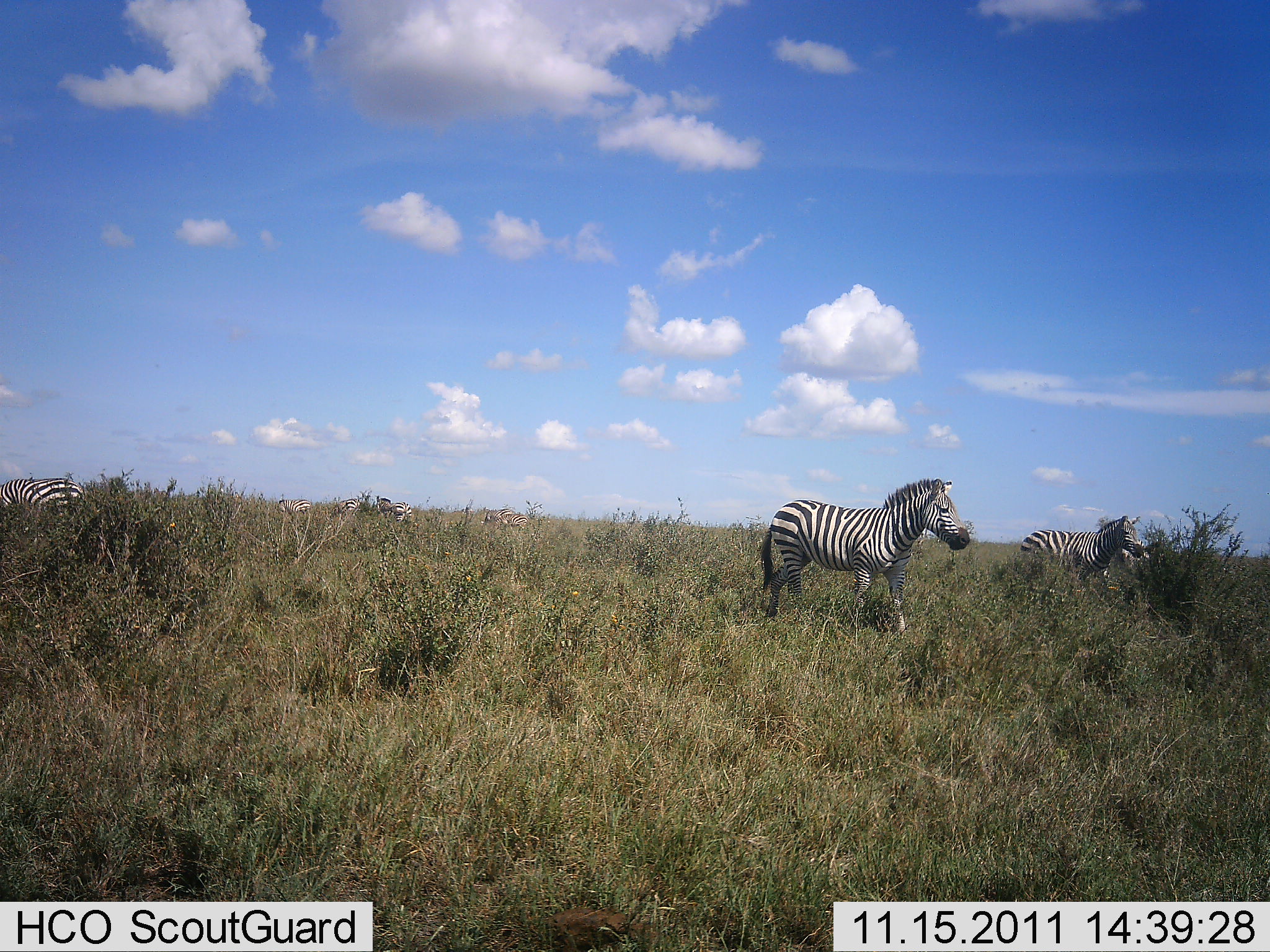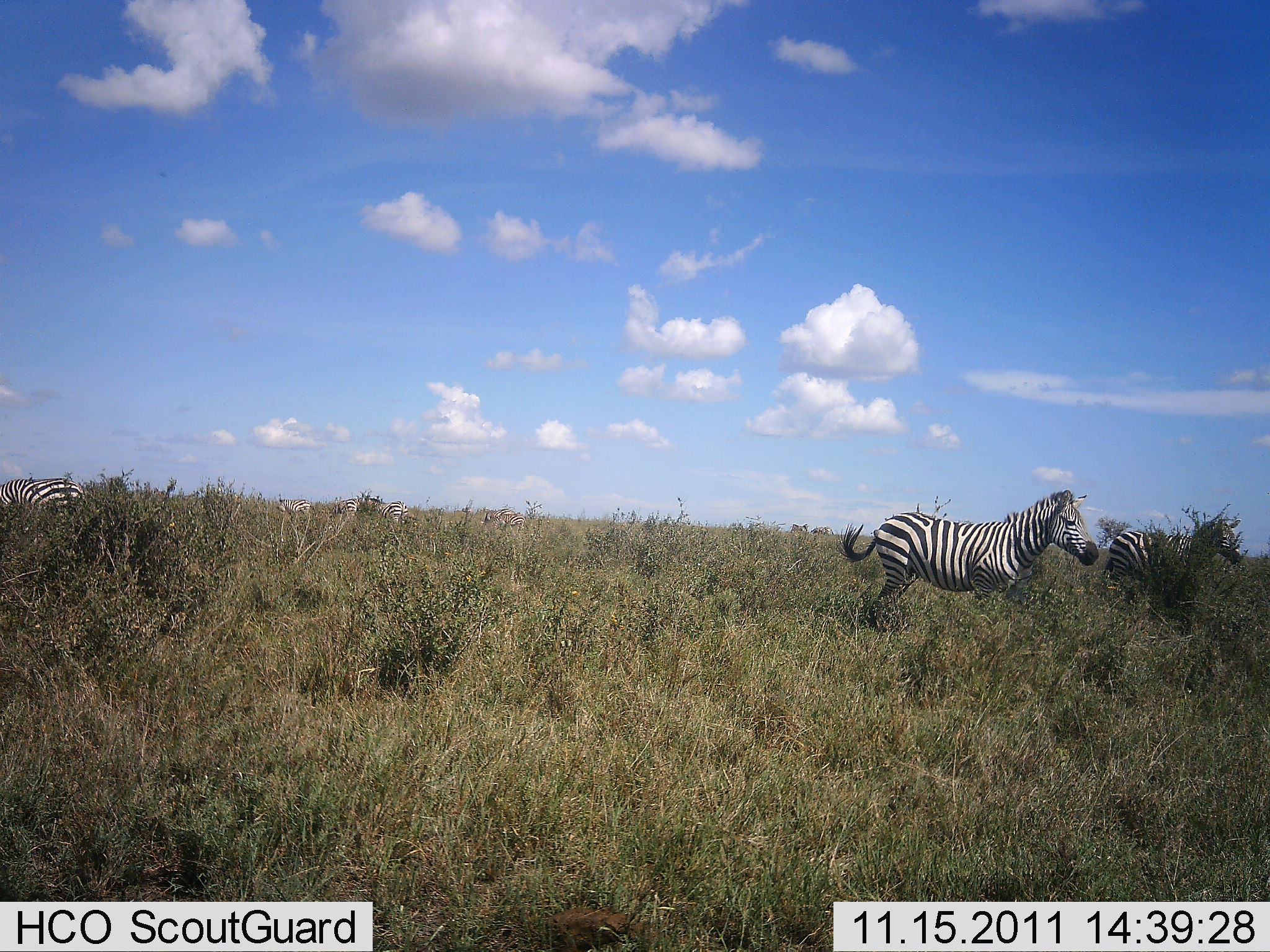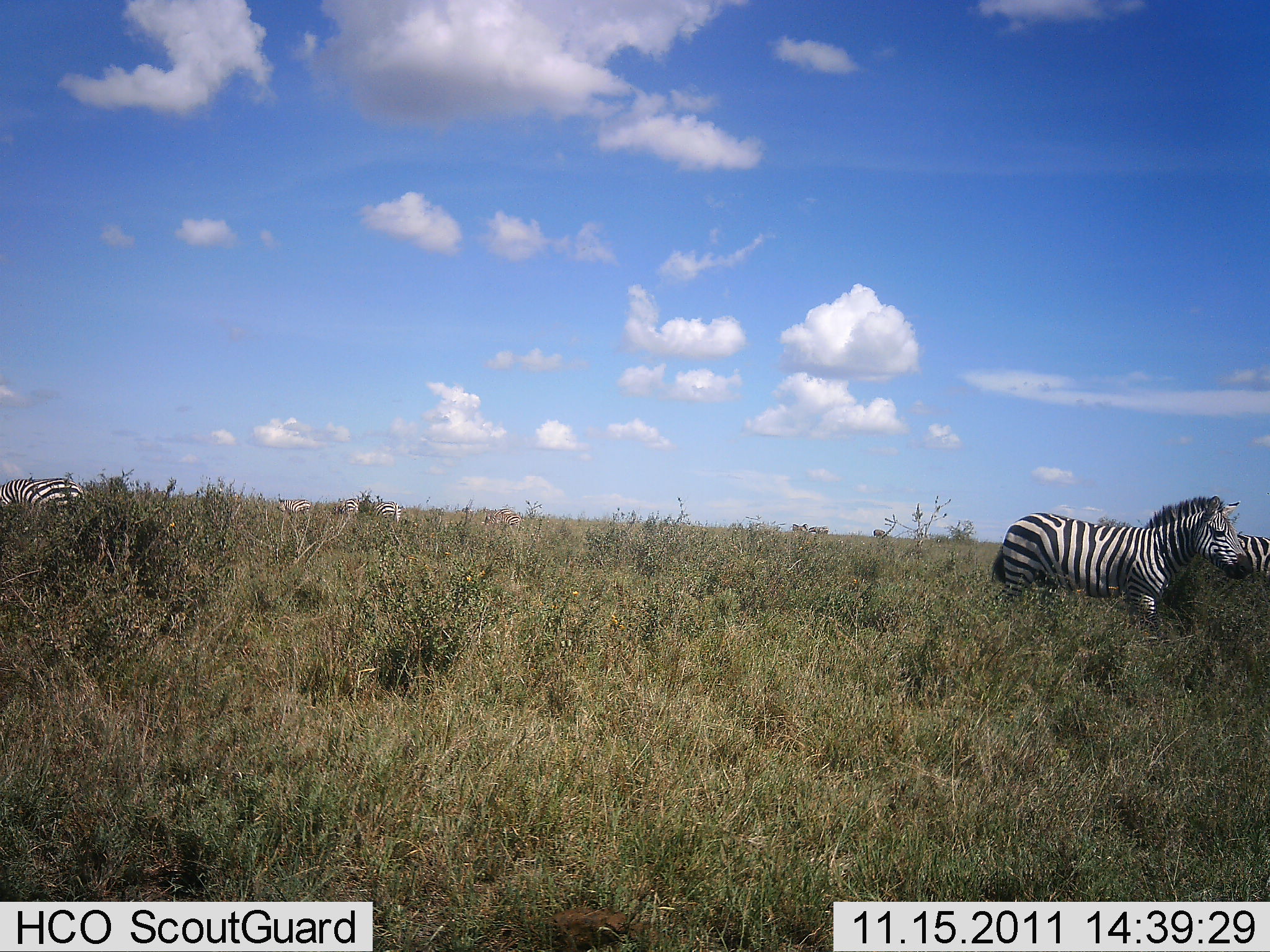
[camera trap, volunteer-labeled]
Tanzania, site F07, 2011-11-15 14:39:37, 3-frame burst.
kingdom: Animalia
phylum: Chordata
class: Mammalia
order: Perissodactyla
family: Equidae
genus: Equus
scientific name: Equus quagga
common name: plains zebra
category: zebra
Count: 4.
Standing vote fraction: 62%.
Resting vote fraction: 0%.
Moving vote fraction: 85%.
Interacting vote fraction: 8%.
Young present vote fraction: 0%.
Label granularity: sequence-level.